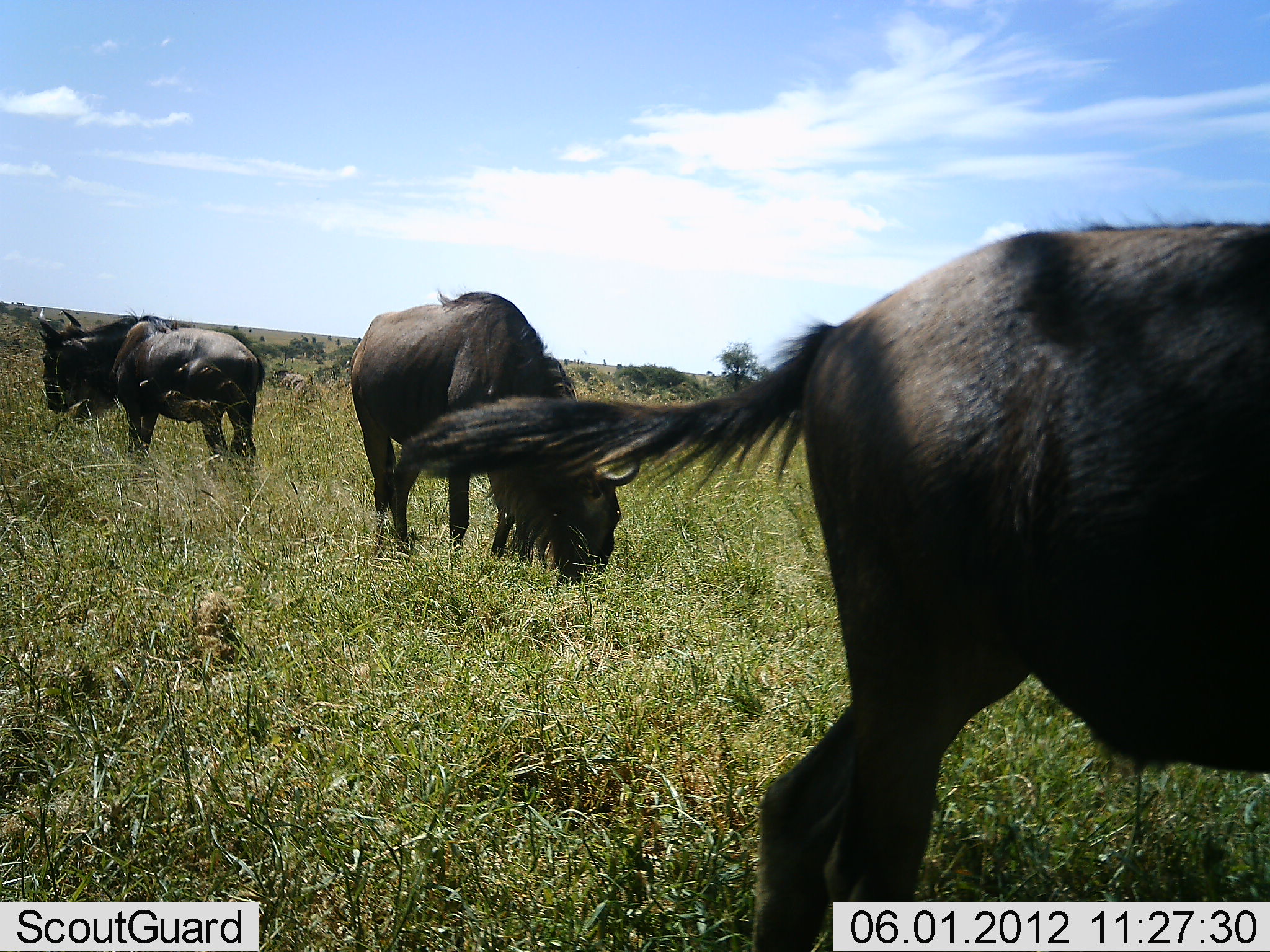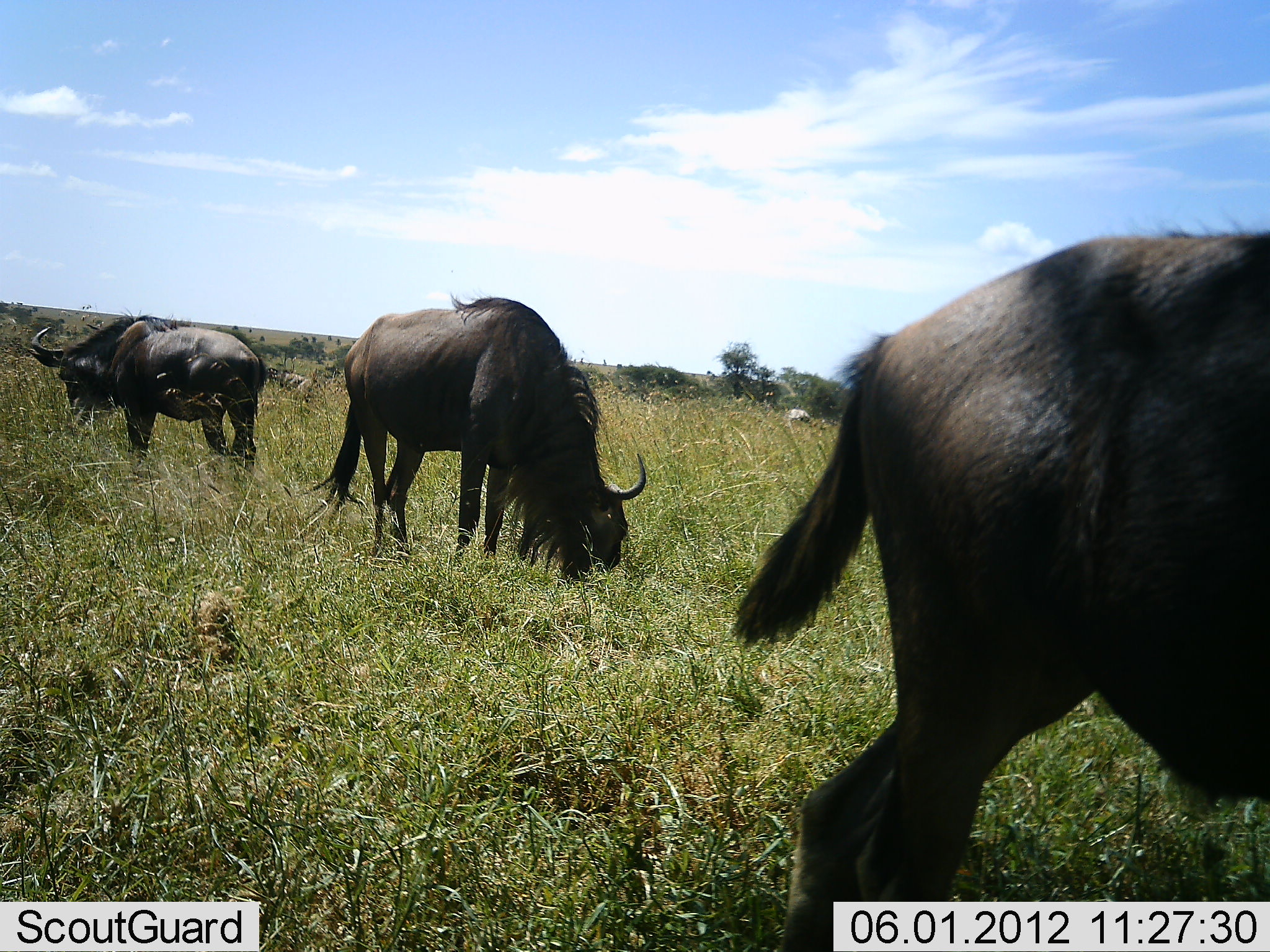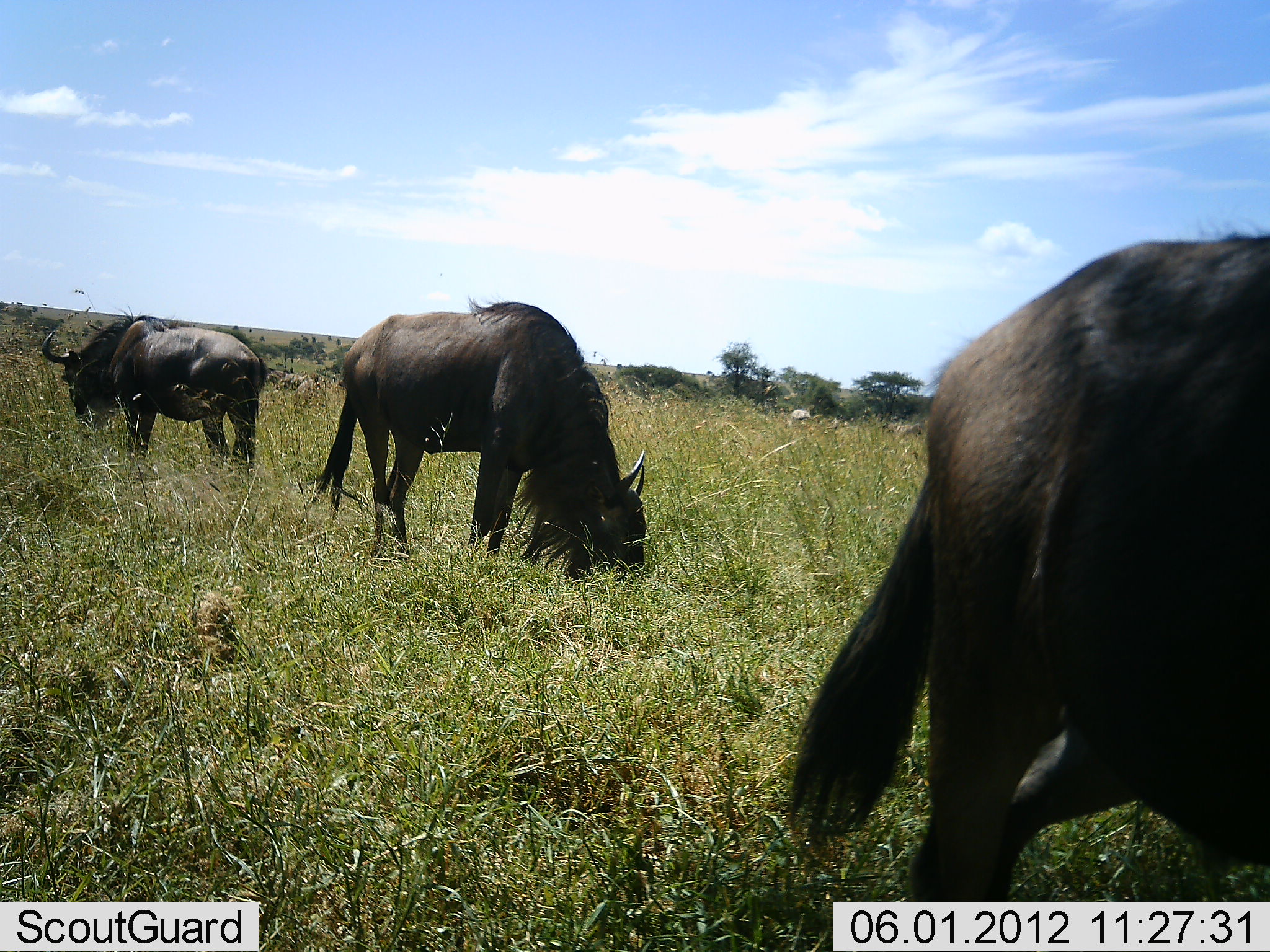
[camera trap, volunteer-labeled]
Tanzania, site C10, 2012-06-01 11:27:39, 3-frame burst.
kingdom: Animalia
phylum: Chordata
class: Mammalia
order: Artiodactyla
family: Bovidae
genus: Connochaetes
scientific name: Connochaetes taurinus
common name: blue wildebeest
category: wildebeest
Wildebeest (blue wildebeest) (Connochaetes taurinus), count 3. Behavior (volunteer vote fractions): standing 36%, resting 0%, moving 18%, interacting 0%. Young present (vote fraction): 0%. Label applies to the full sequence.